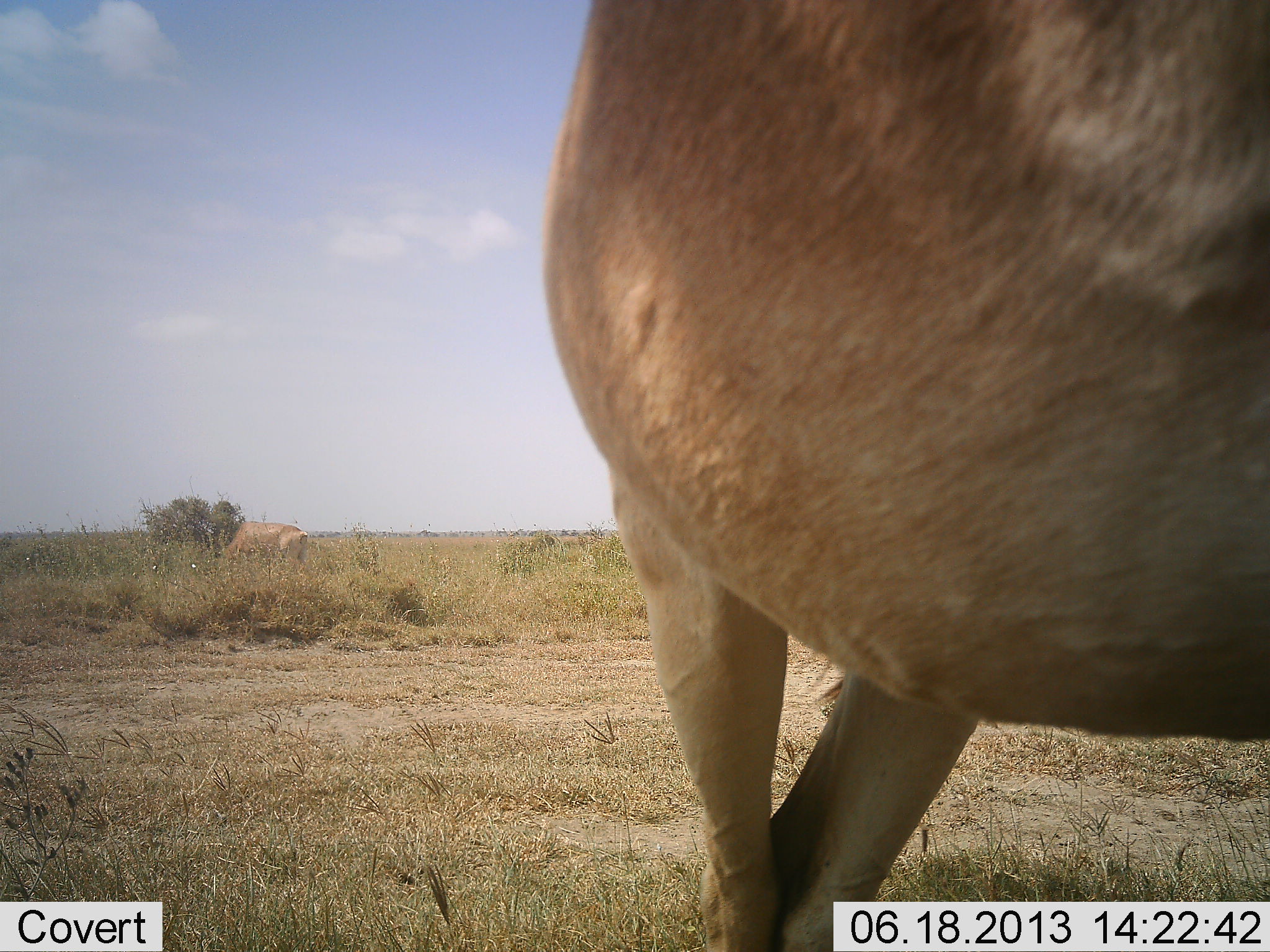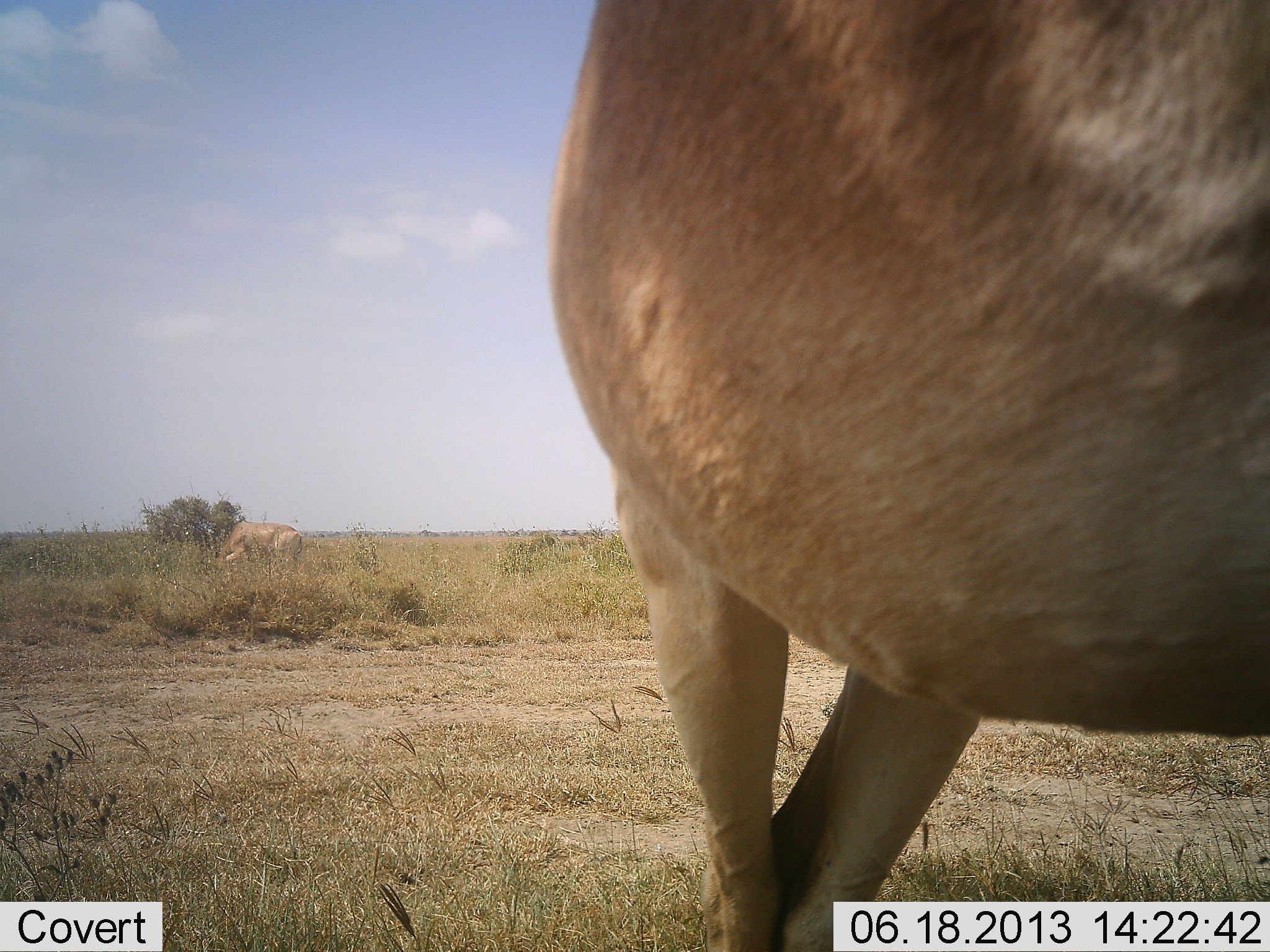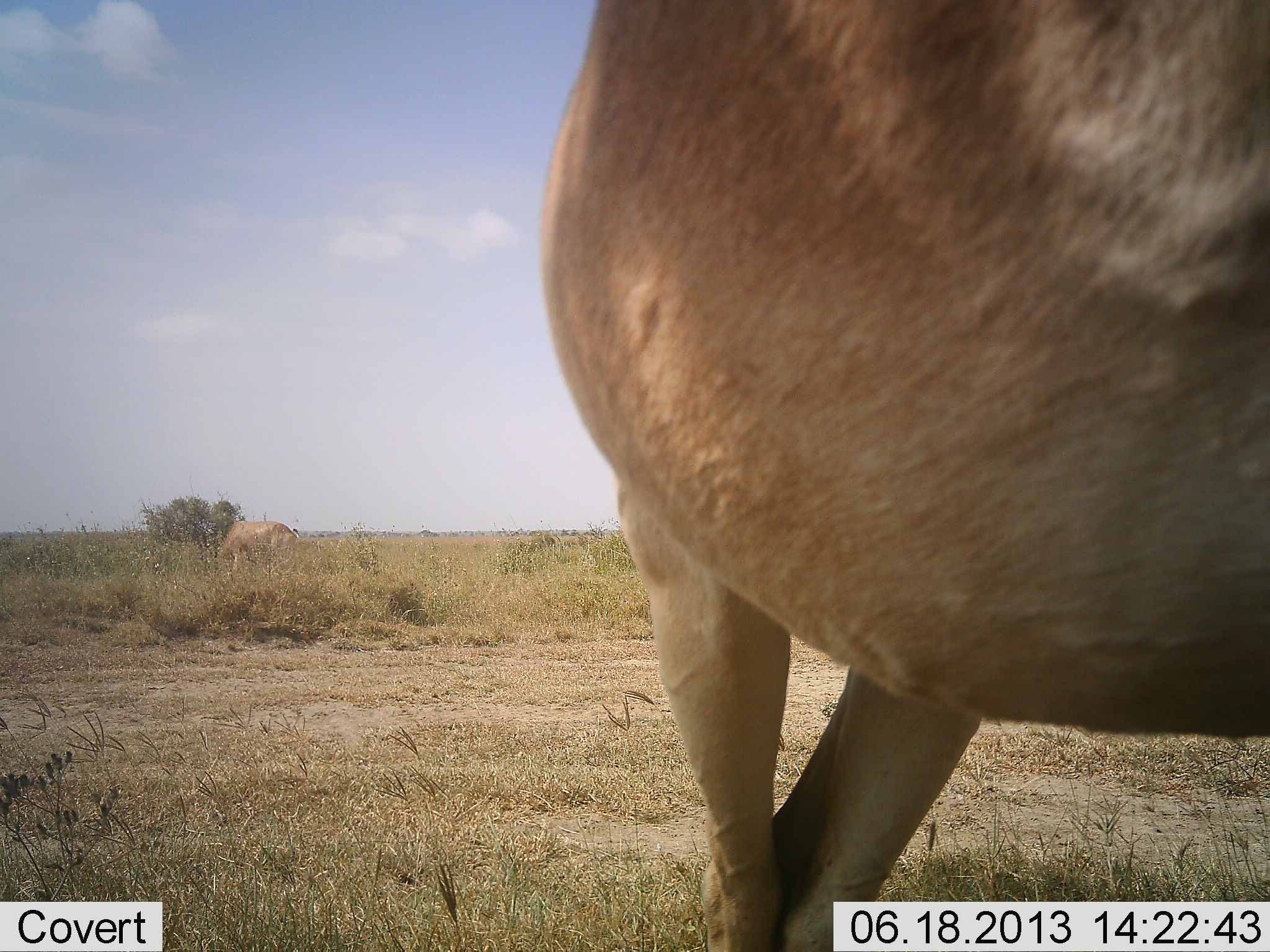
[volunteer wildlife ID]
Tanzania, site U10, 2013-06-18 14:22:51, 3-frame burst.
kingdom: Animalia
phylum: Chordata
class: Mammalia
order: Artiodactyla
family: Bovidae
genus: Alcelaphus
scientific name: Alcelaphus buselaphus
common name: hartebeest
Hartebeest (Alcelaphus buselaphus), count 2. Behavior (volunteer vote fractions): standing 90%, resting 0%, moving 10%, interacting 0%. Young present (vote fraction): 0%. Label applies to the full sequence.